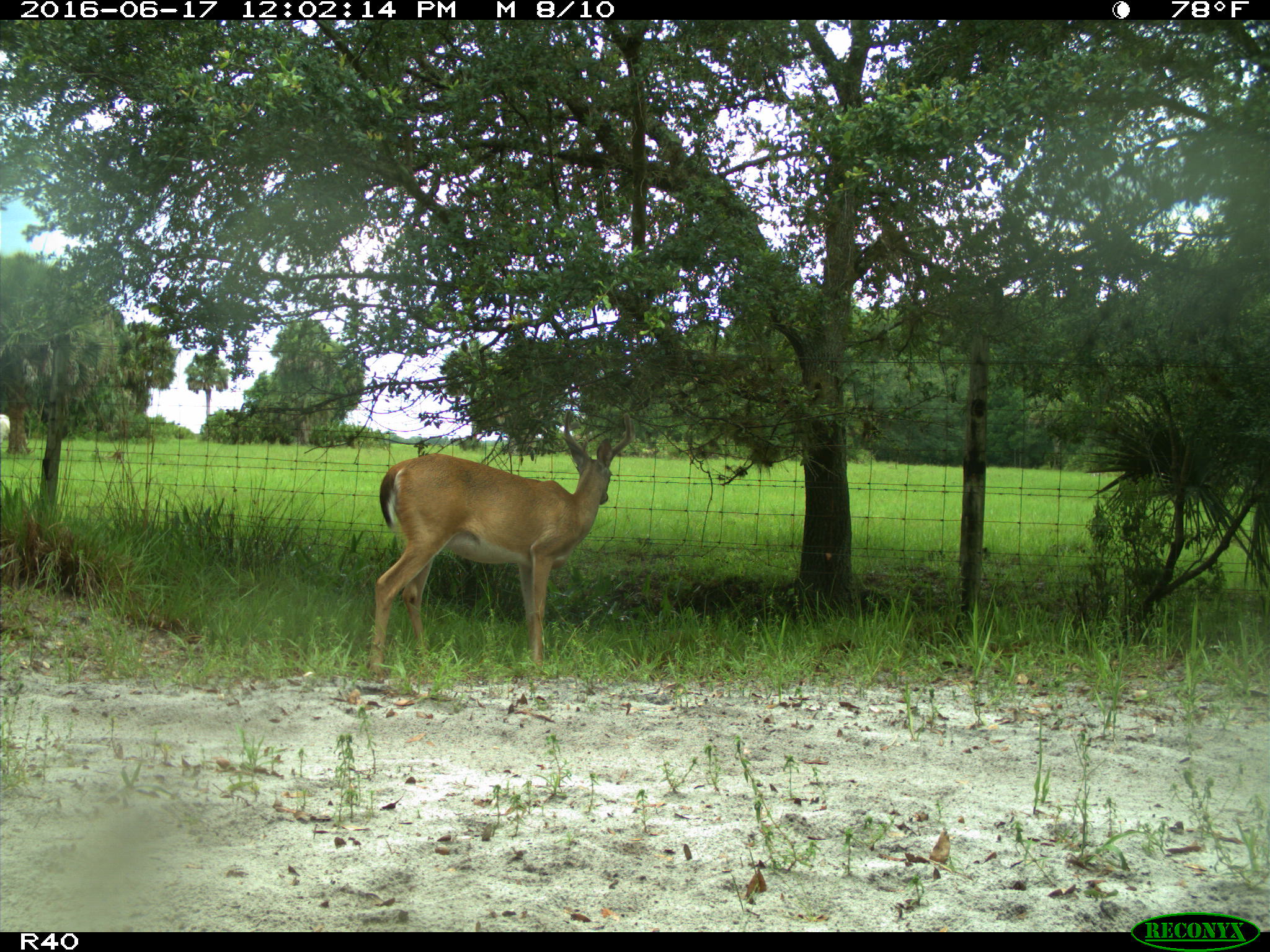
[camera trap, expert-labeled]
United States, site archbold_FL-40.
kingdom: Animalia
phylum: Chordata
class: Mammalia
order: Artiodactyla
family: Cervidae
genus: Odocoileus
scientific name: Odocoileus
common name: deer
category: unidentified deer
Unidentified deer (deer) (Odocoileus).